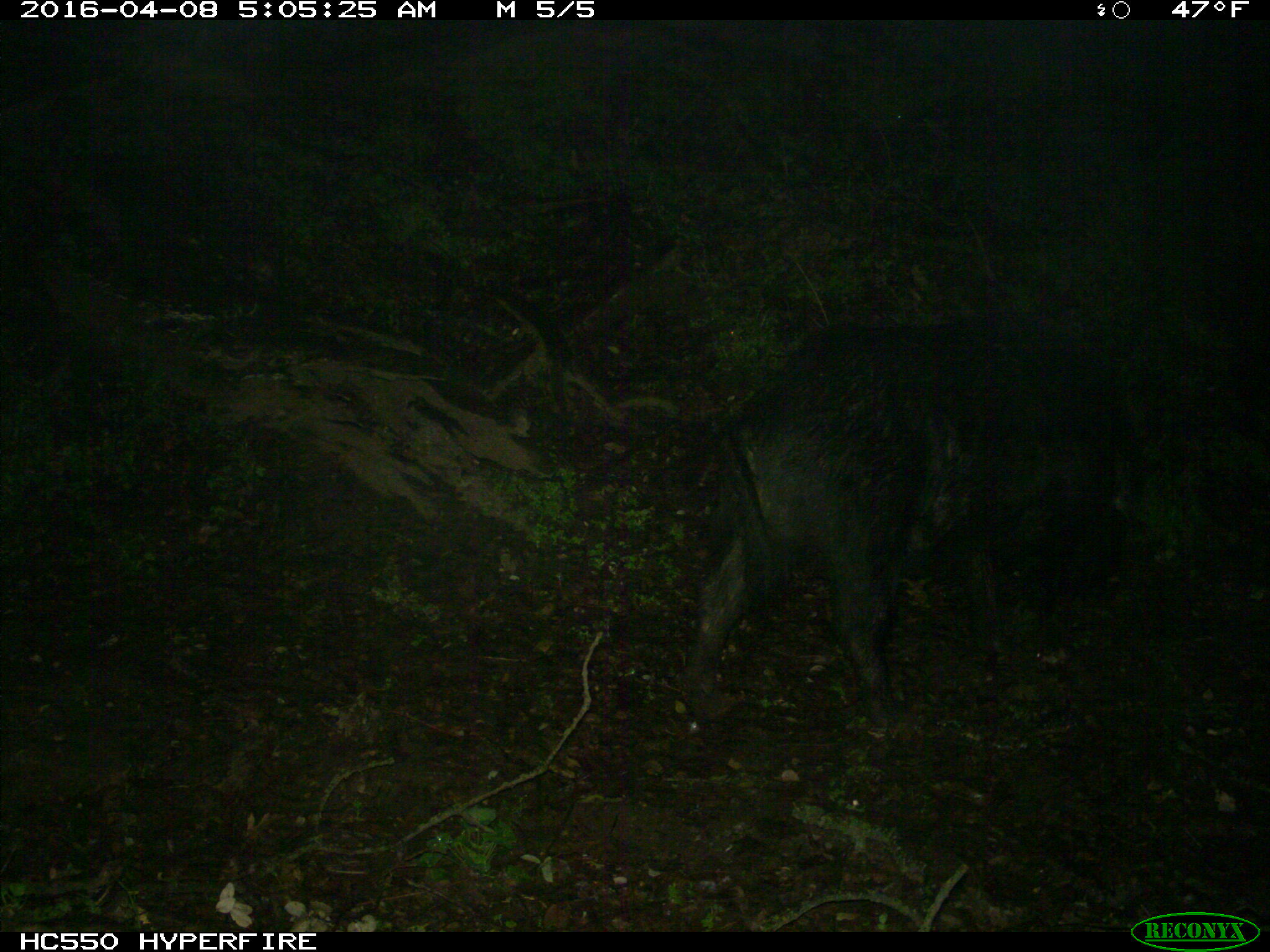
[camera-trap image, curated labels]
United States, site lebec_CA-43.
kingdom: Animalia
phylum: Chordata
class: Mammalia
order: Artiodactyla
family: Suidae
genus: Sus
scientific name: Sus scrofa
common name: wild boar